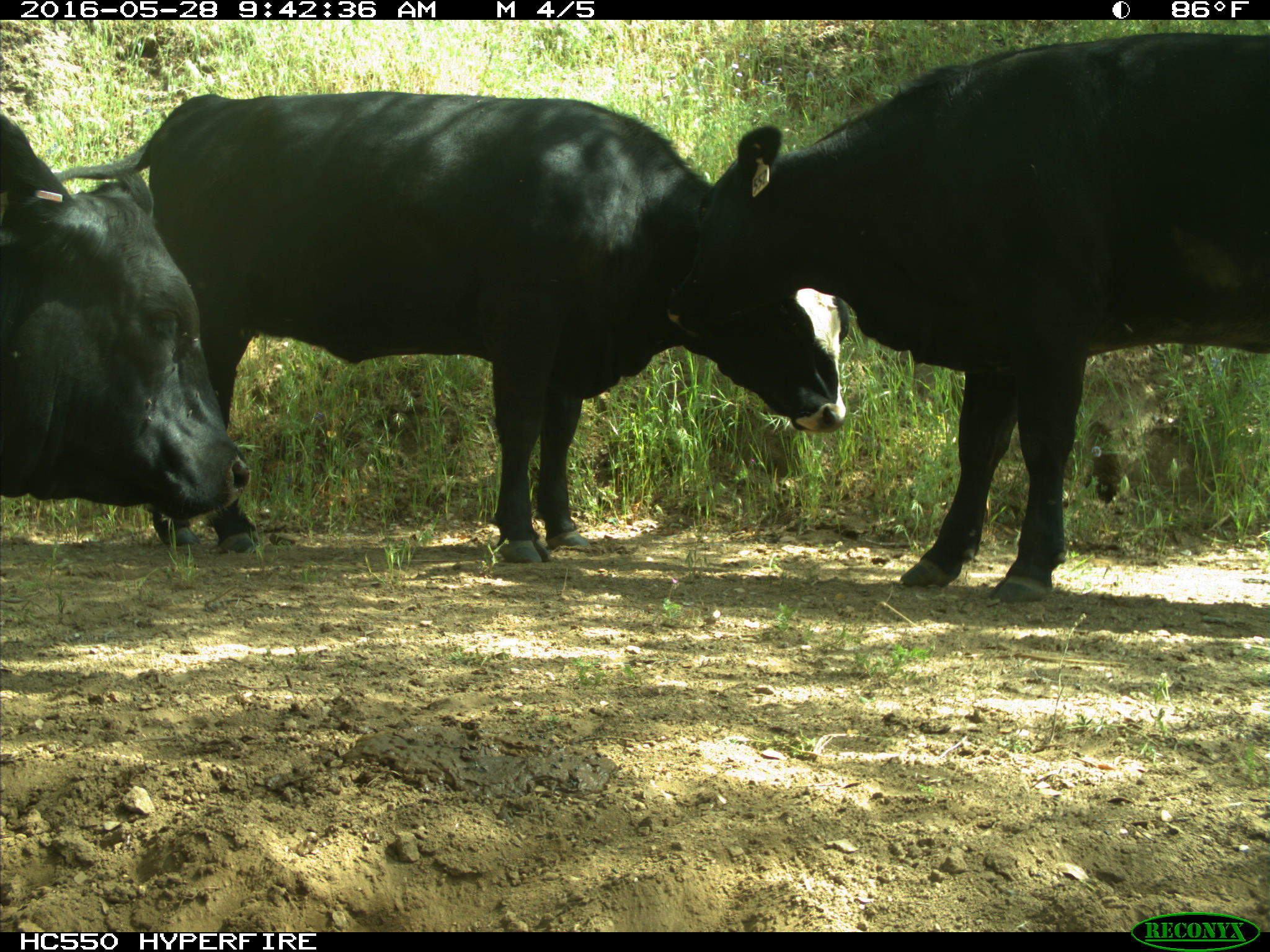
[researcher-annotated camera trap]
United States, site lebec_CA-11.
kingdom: Animalia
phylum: Chordata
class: Mammalia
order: Artiodactyla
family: Bovidae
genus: Bos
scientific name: Bos taurus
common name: domestic cow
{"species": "Bos taurus (domestic cow)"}